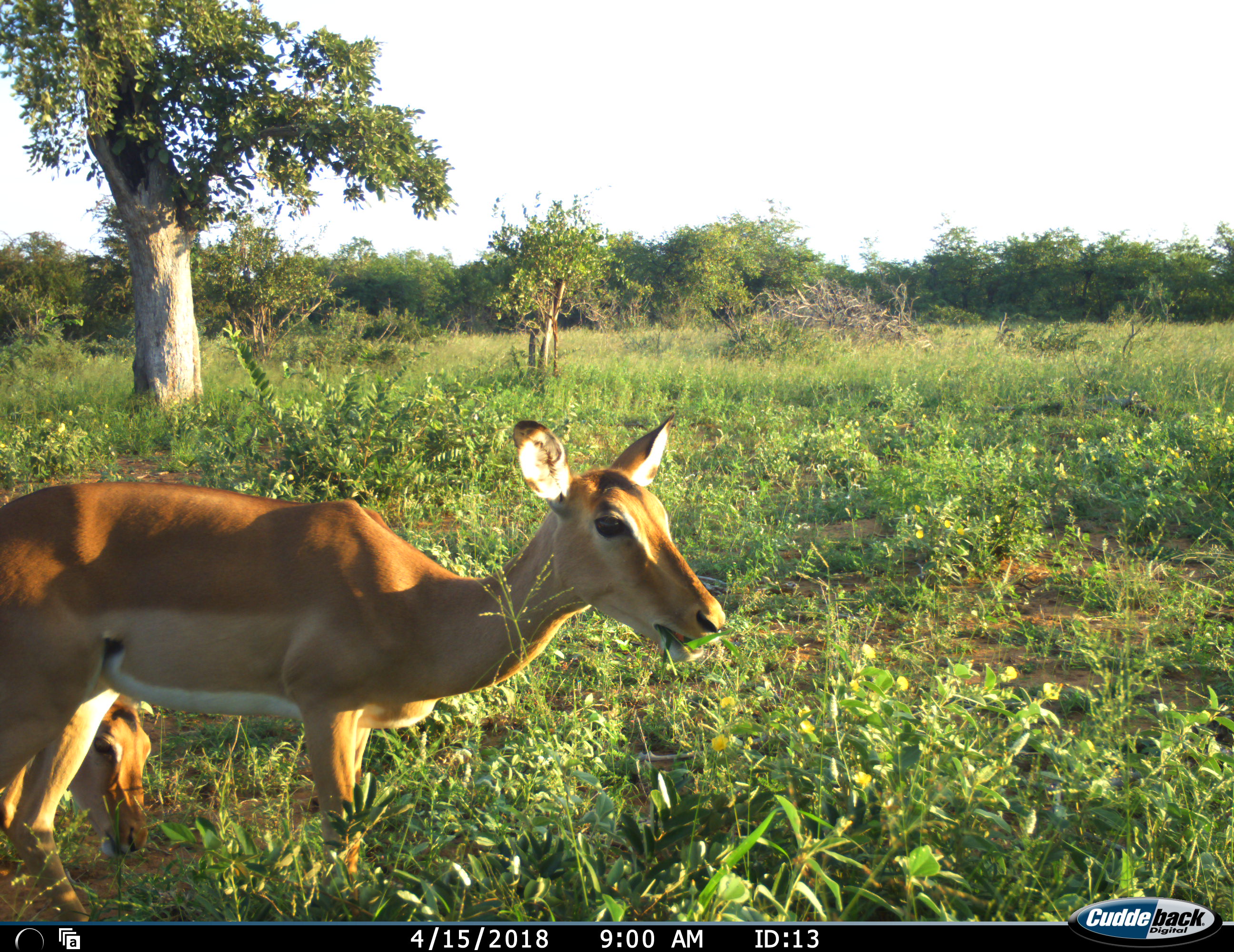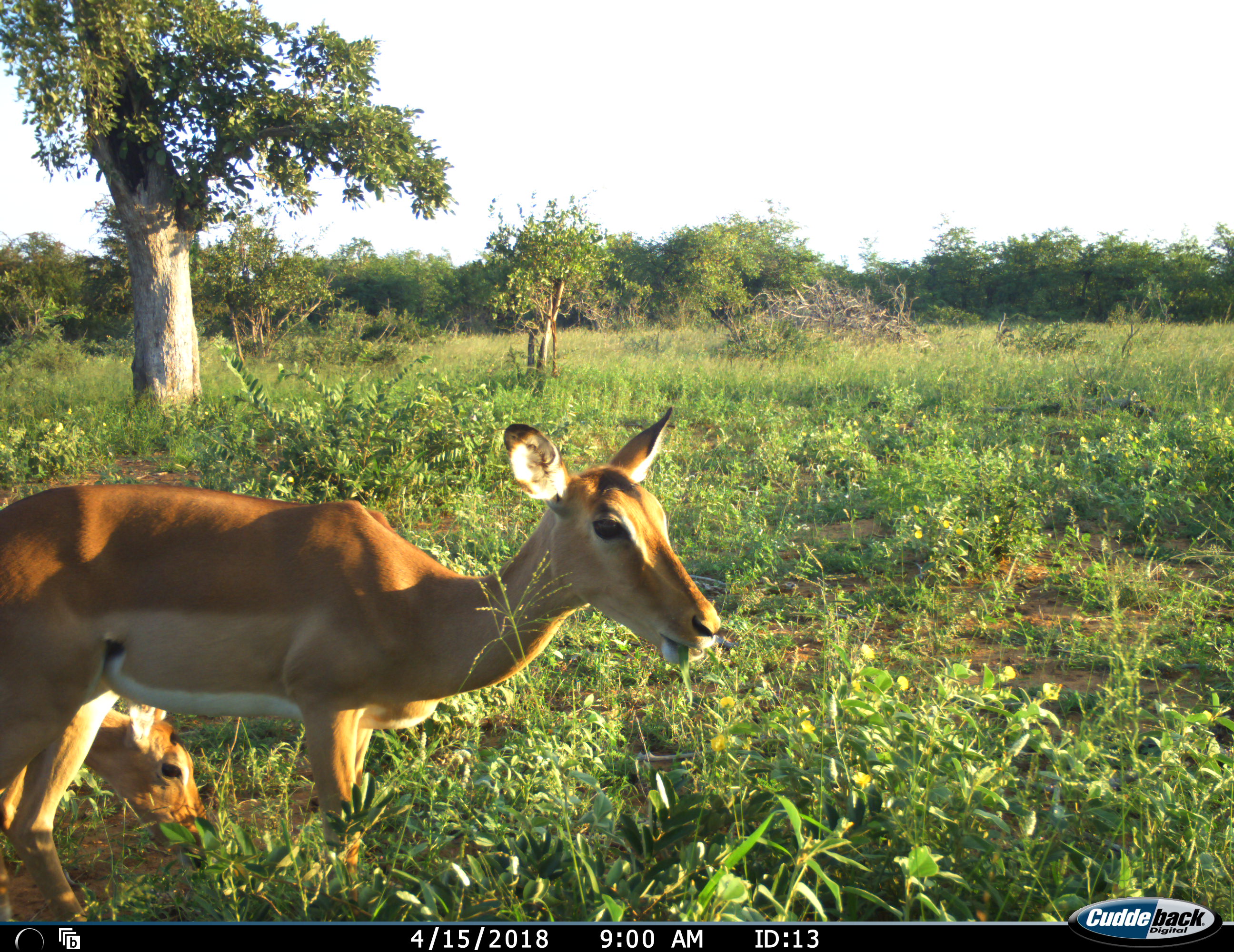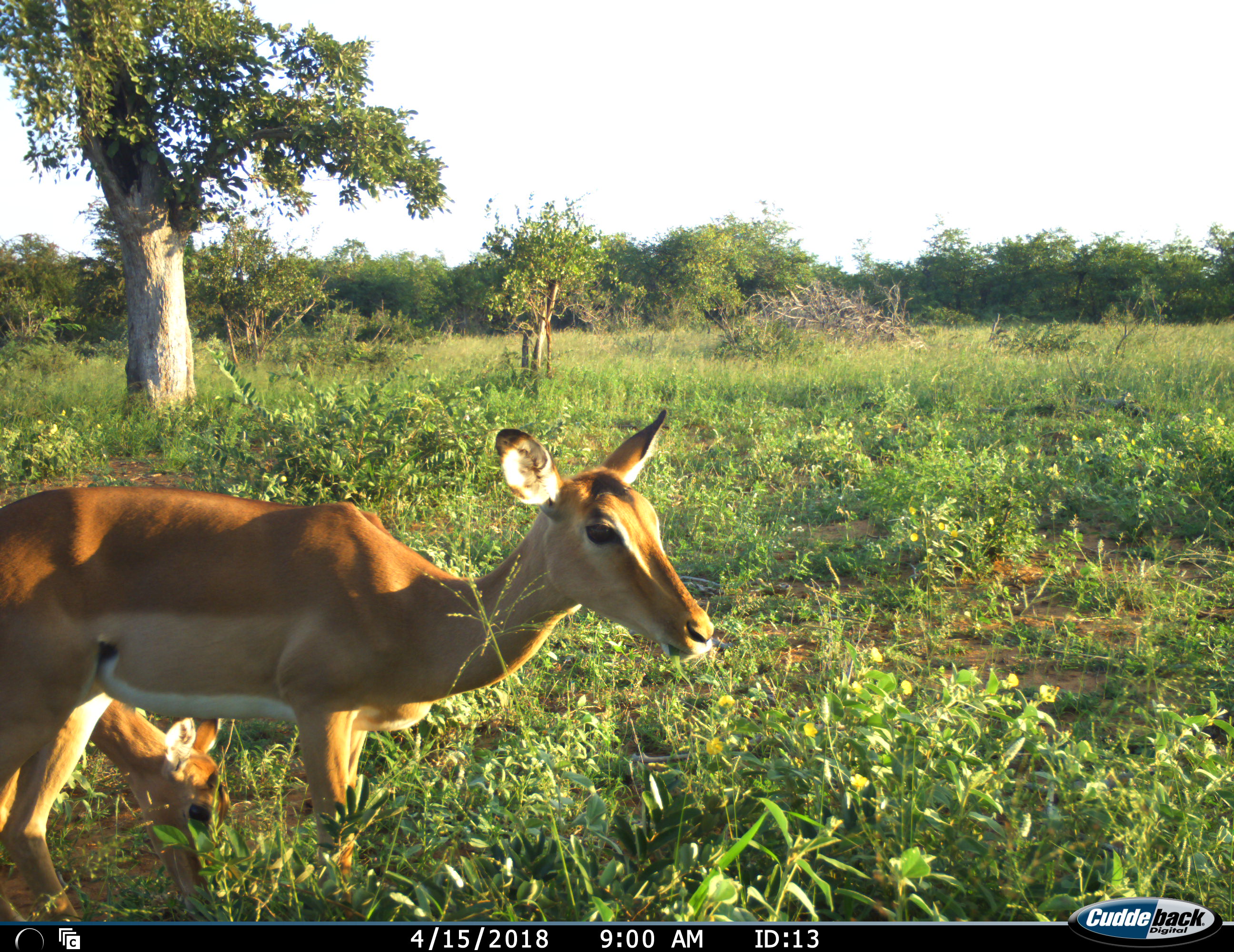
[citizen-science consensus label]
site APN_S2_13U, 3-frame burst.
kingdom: Animalia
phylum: Chordata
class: Mammalia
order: Artiodactyla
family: Bovidae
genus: Aepyceros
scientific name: Aepyceros melampus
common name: impala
Impala (Aepyceros melampus), count 2. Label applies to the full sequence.